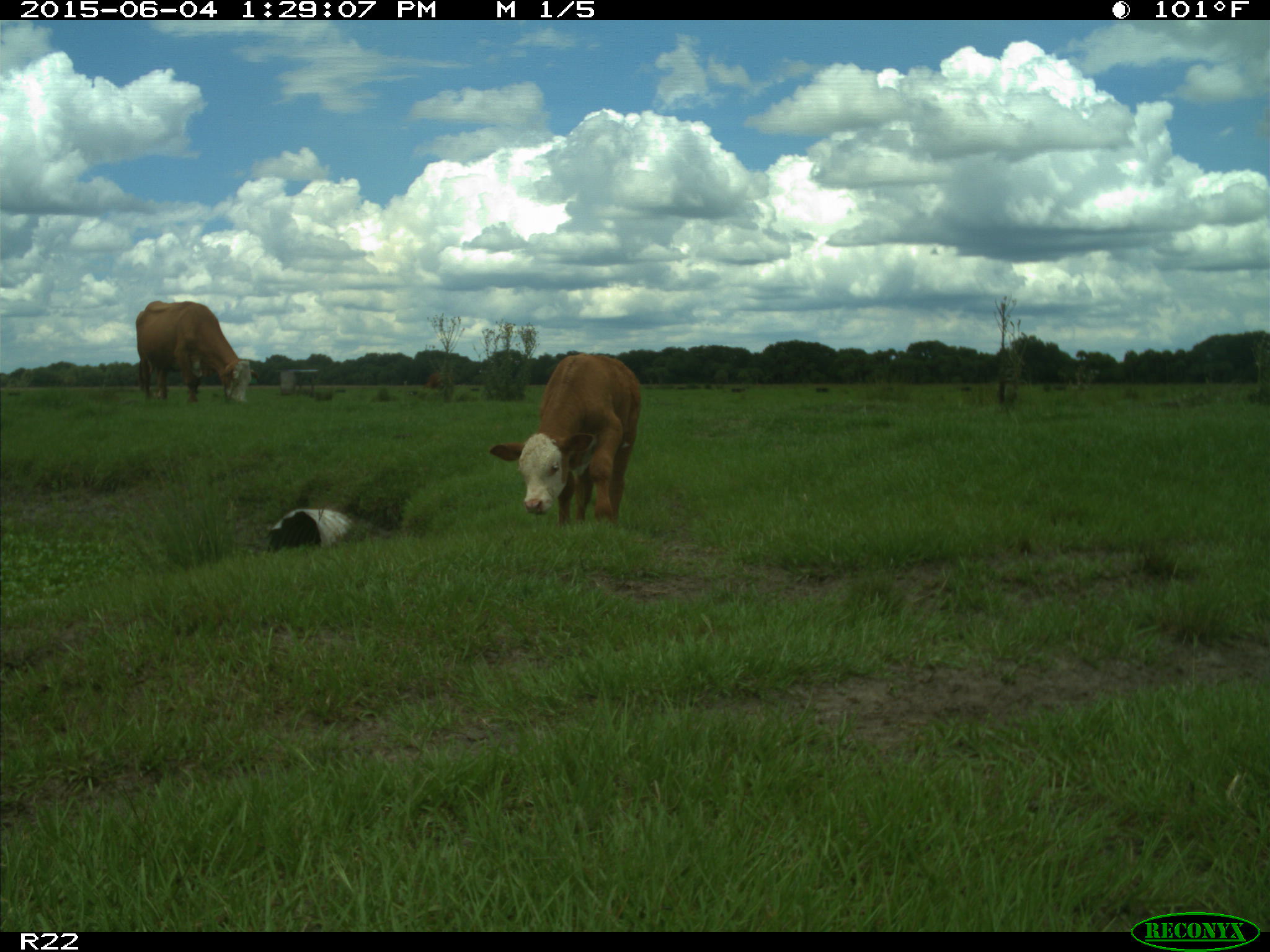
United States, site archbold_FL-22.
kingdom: Animalia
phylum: Chordata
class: Mammalia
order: Artiodactyla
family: Bovidae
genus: Bos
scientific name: Bos taurus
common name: domestic cow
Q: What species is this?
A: Bos taurus (domestic cow).